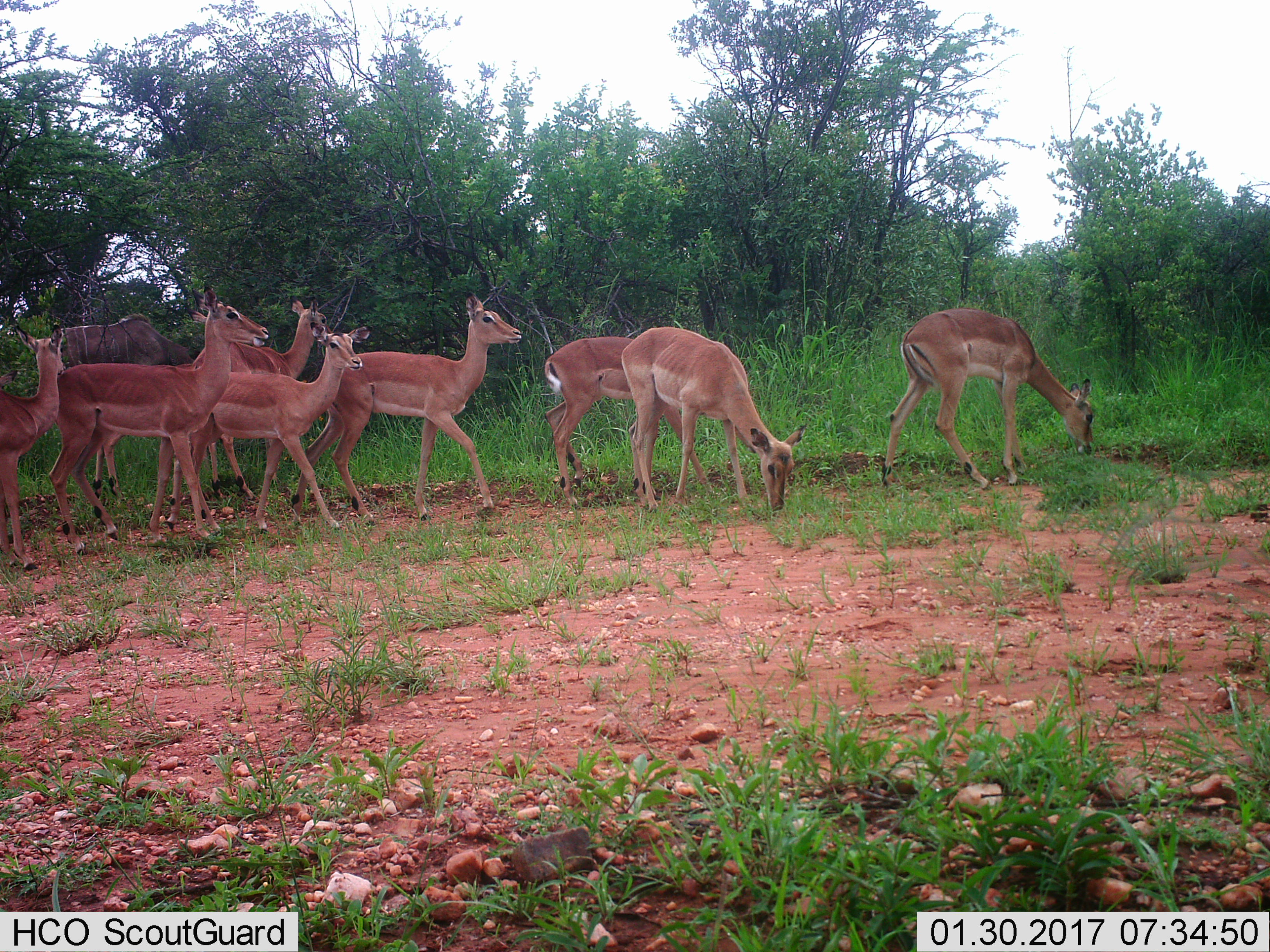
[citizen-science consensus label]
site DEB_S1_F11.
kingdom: Animalia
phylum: Chordata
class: Mammalia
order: Artiodactyla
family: Bovidae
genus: Aepyceros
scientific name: Aepyceros melampus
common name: impala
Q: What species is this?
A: Impala (Aepyceros melampus).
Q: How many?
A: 8.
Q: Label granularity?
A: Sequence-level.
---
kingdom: Animalia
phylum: Chordata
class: Mammalia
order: Artiodactyla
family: Bovidae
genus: Tragelaphus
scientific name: Tragelaphus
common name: kudu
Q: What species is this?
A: Kudu (Tragelaphus).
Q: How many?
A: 1.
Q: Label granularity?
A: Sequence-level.